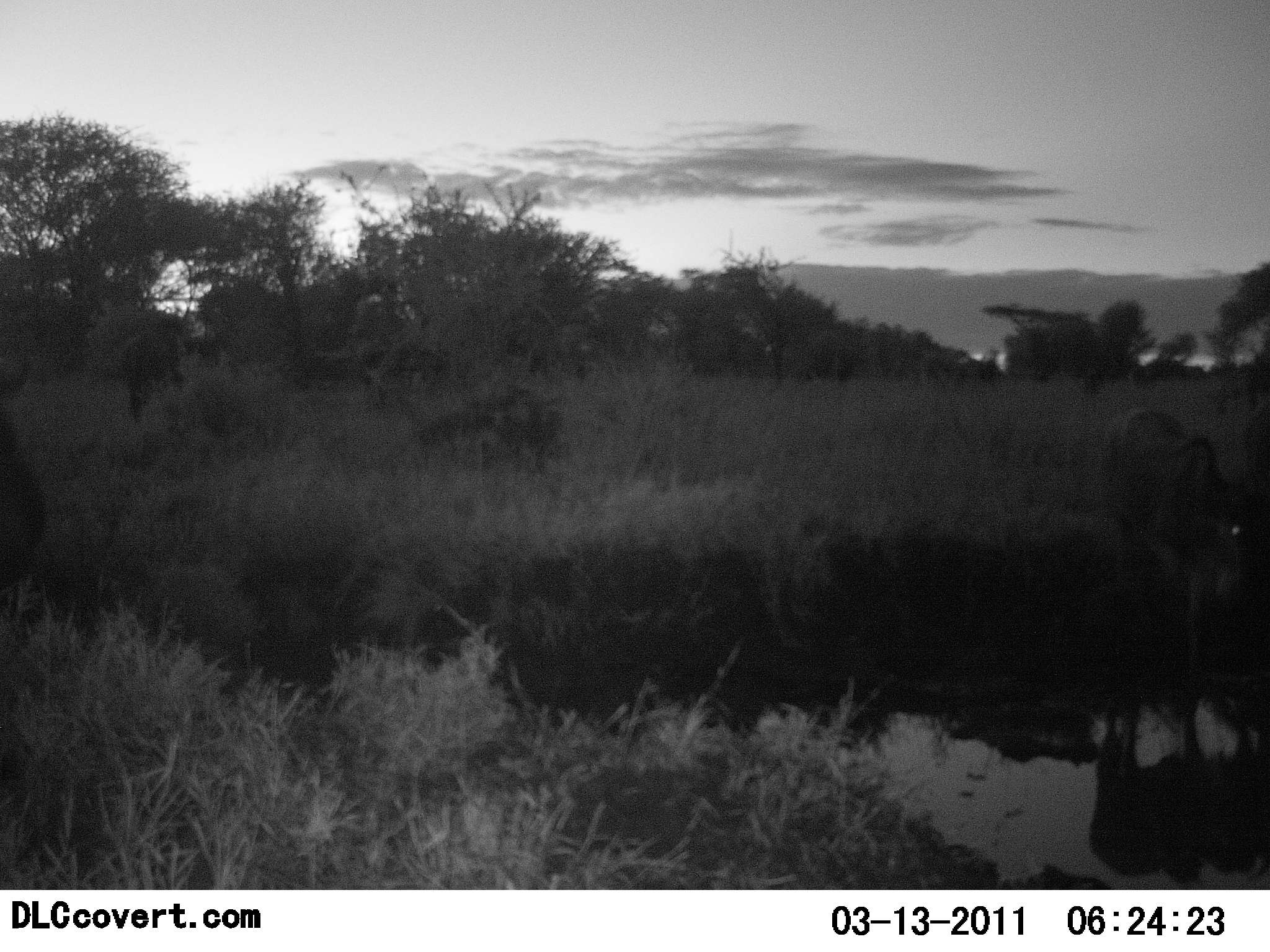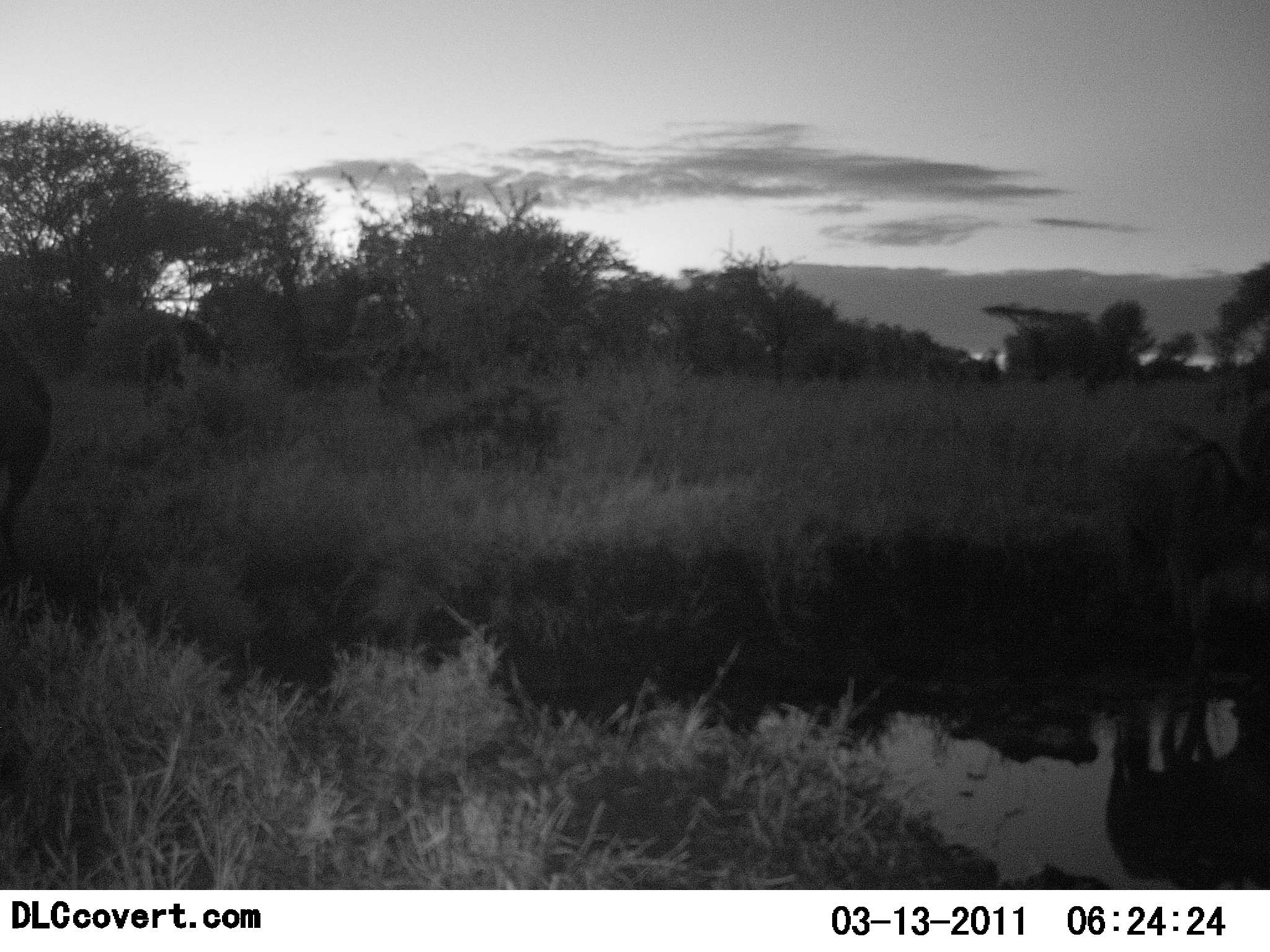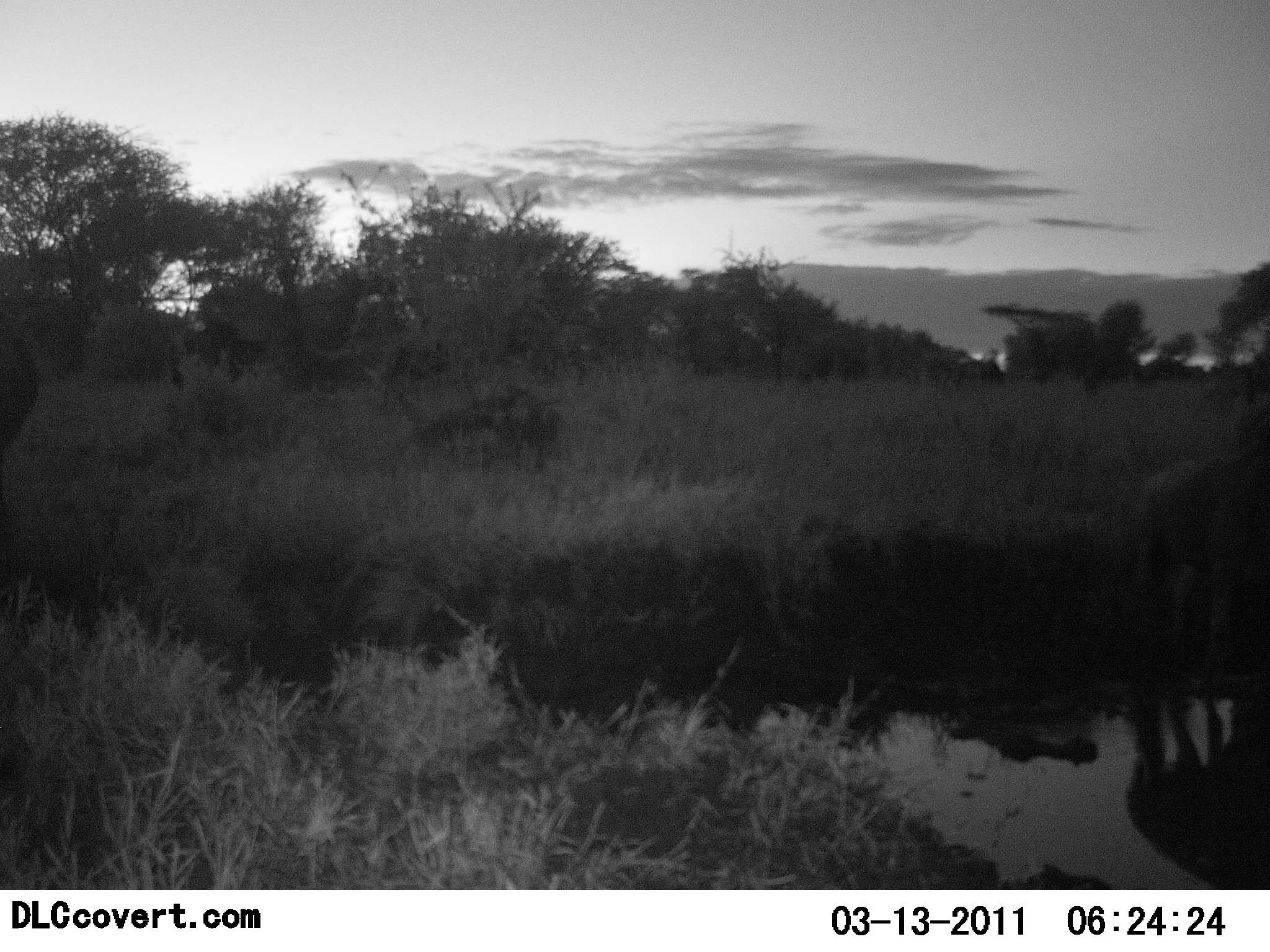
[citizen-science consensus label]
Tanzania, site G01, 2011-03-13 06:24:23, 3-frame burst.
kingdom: Animalia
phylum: Chordata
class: Mammalia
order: Artiodactyla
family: Bovidae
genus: Connochaetes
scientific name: Connochaetes taurinus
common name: blue wildebeest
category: wildebeest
Wildebeest (blue wildebeest) (Connochaetes taurinus), count 4. Behavior (volunteer vote fractions): standing 27%, resting 9%, moving 82%, interacting 0%. Young present (vote fraction): 0%. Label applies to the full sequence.